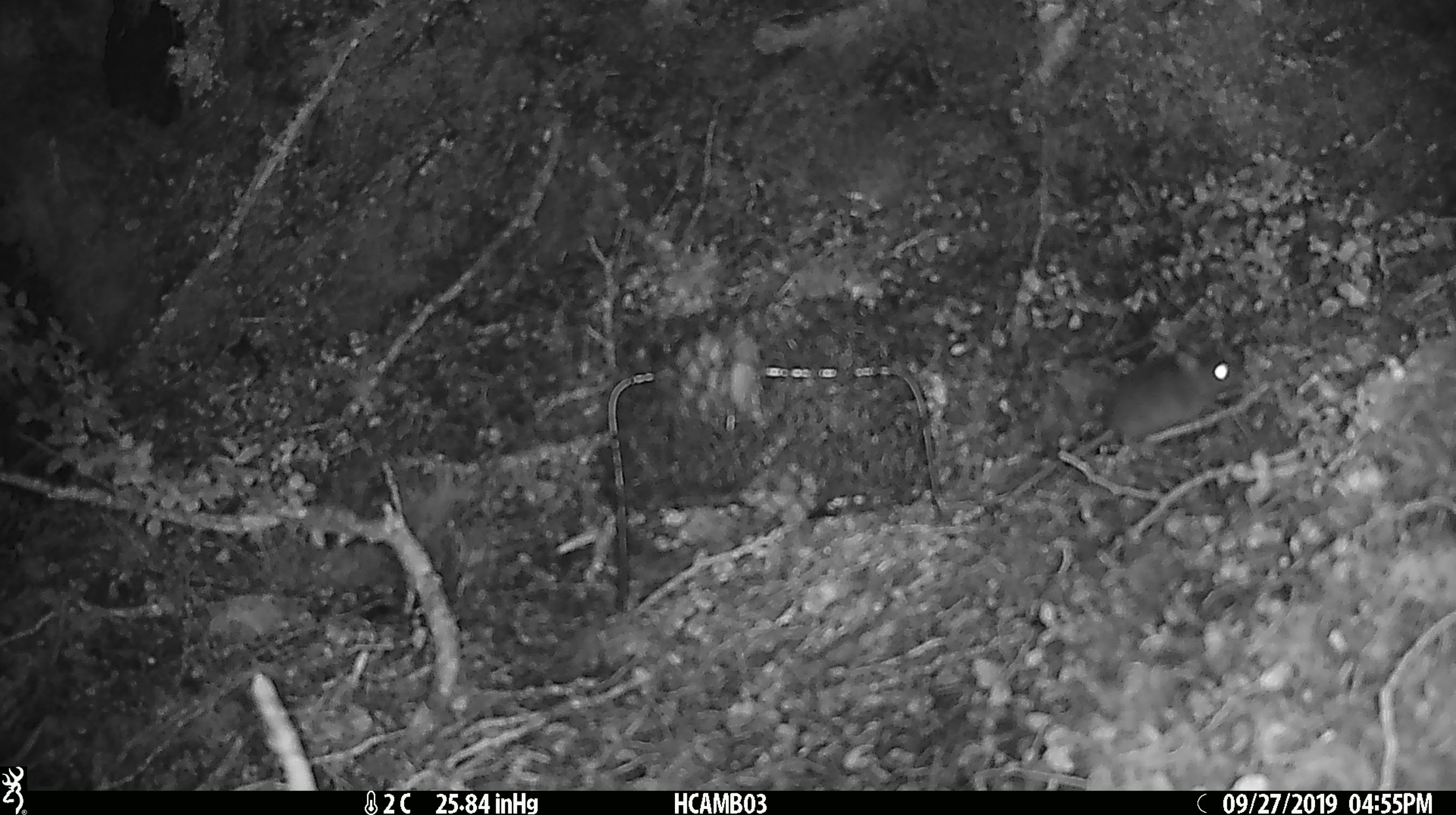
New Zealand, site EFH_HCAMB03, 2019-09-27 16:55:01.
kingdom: Animalia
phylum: Chordata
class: Mammalia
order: Rodentia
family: Muridae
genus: Mus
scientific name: Mus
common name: mouse